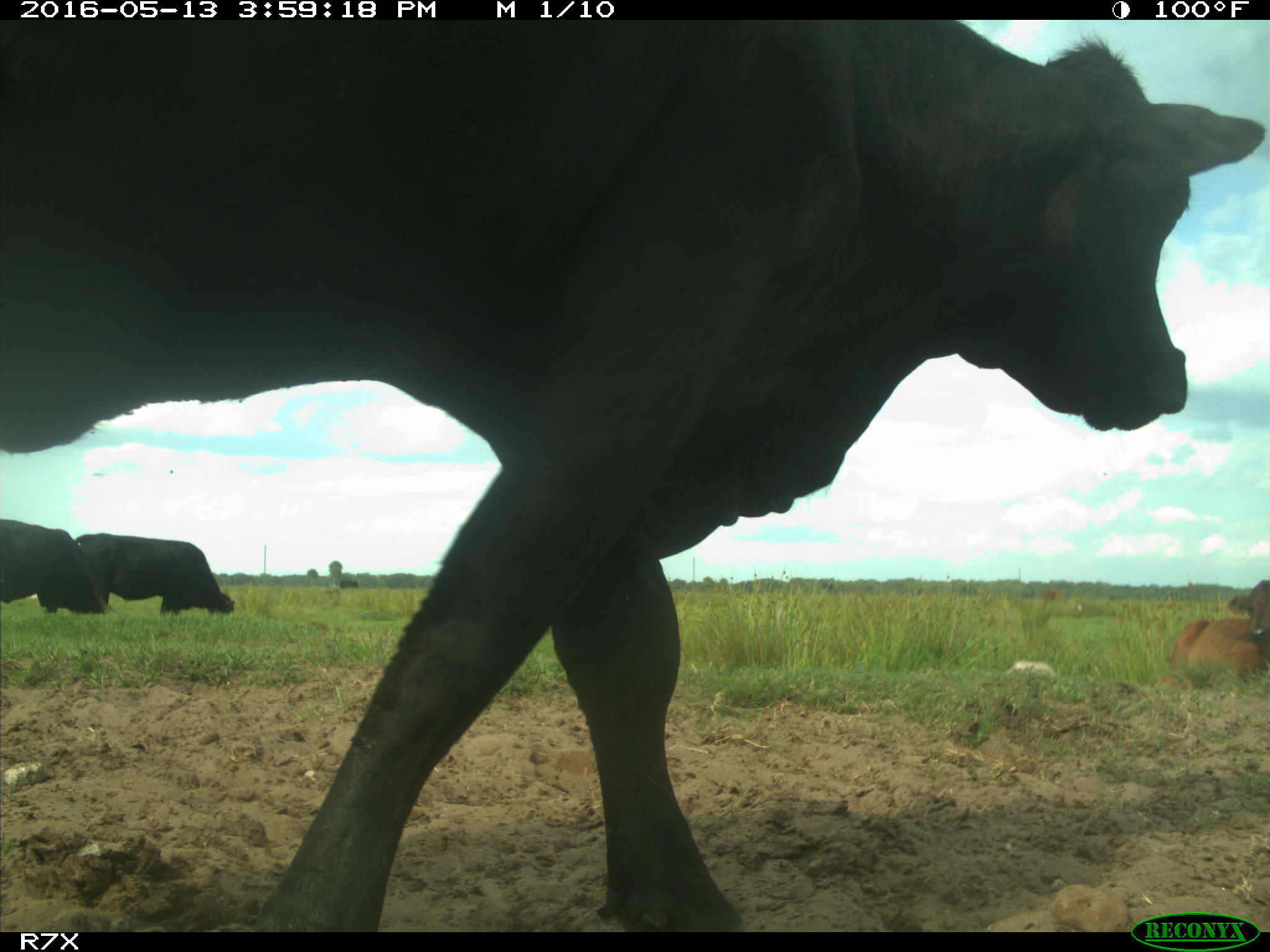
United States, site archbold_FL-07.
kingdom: Animalia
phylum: Chordata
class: Mammalia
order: Artiodactyla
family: Bovidae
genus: Bos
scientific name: Bos taurus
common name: domestic cow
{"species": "Bos taurus (domestic cow)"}